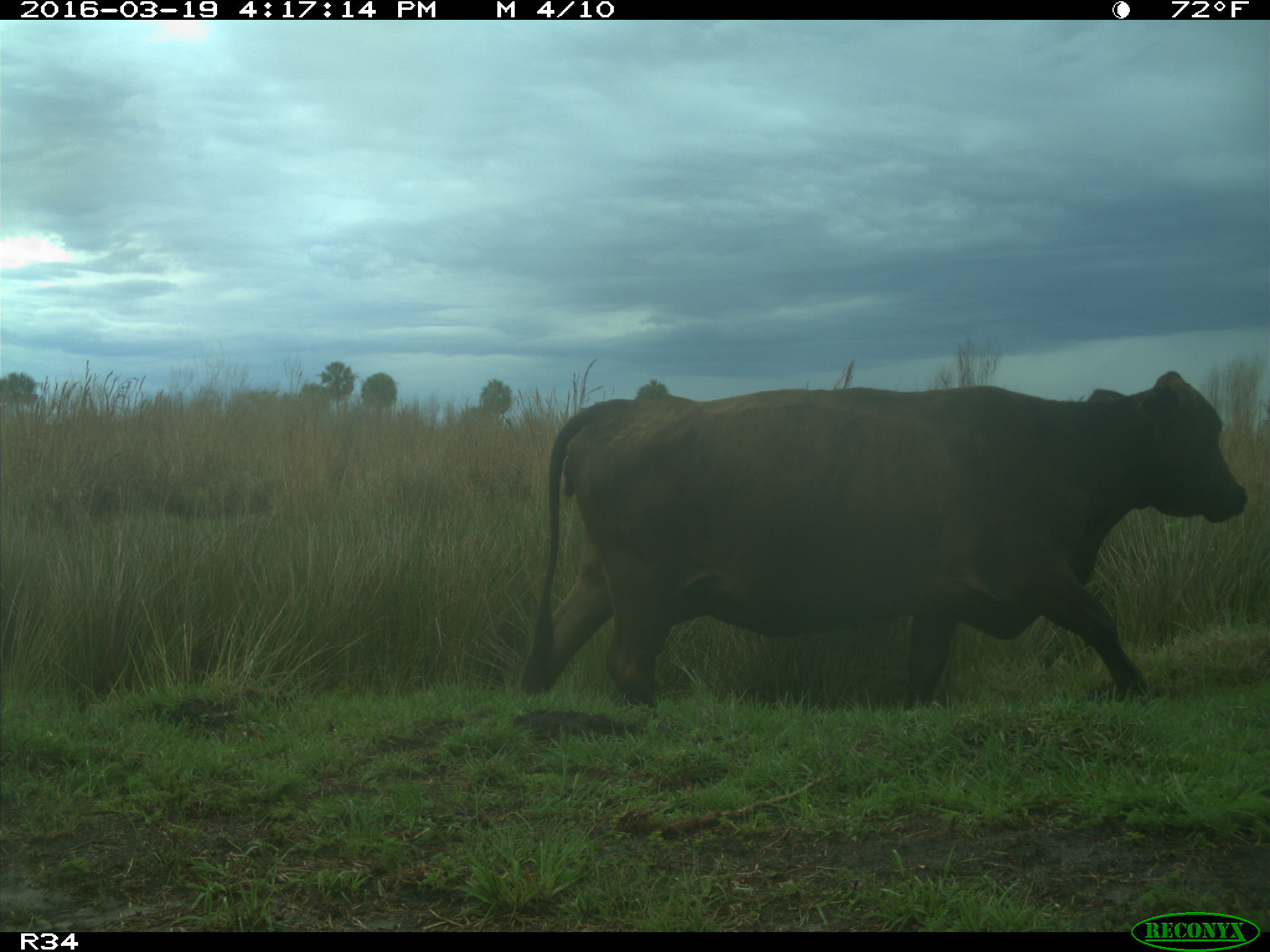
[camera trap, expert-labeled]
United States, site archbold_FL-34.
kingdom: Animalia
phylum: Chordata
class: Mammalia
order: Artiodactyla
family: Bovidae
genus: Bos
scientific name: Bos taurus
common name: domestic cow